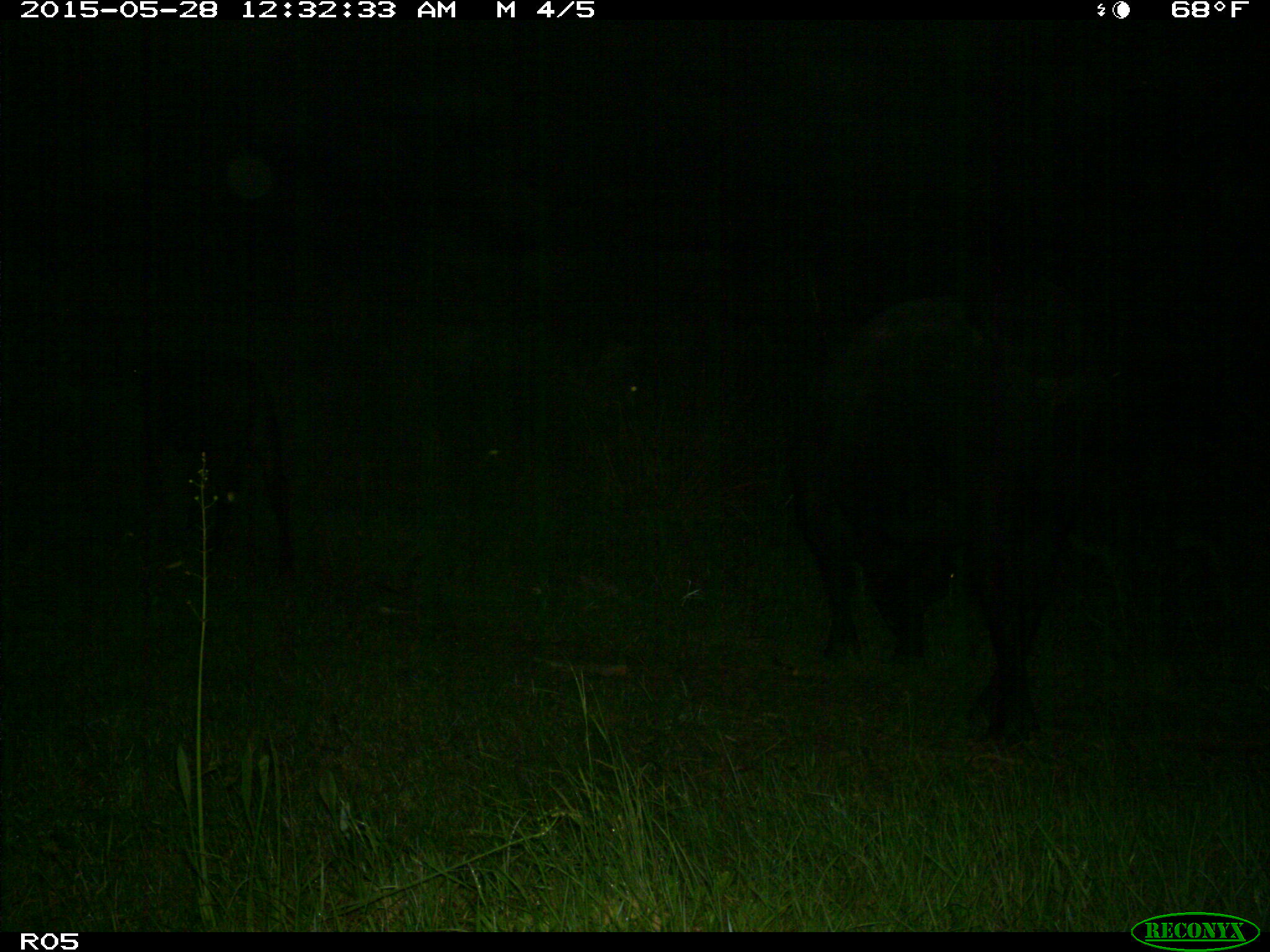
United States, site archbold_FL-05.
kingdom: Animalia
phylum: Chordata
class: Mammalia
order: Artiodactyla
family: Bovidae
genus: Bos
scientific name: Bos taurus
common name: domestic cow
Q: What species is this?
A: Bos taurus (domestic cow).